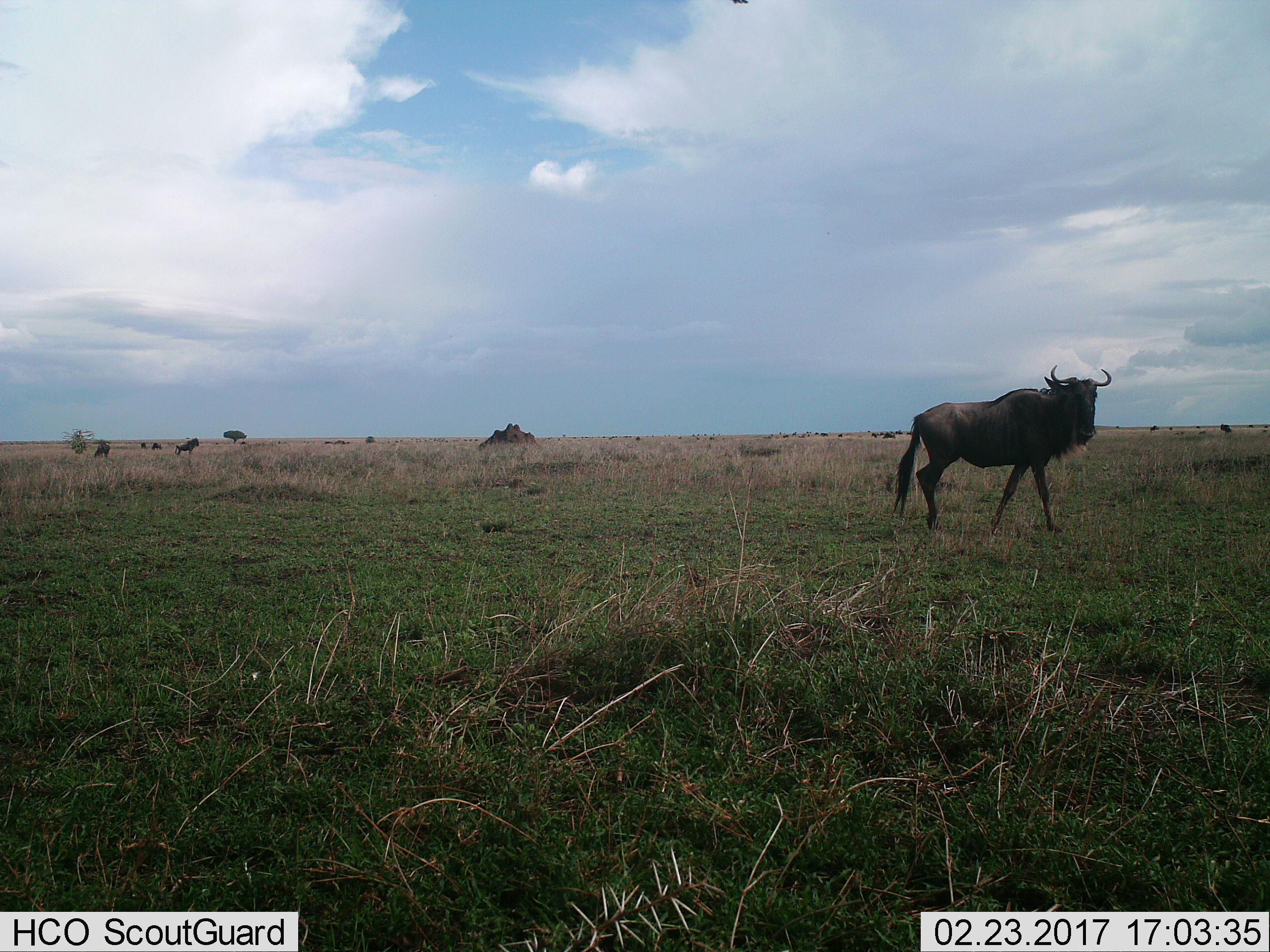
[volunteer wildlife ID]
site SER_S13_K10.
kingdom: Animalia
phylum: Chordata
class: Mammalia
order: Artiodactyla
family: Bovidae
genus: Connochaetes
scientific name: Connochaetes taurinus taurinus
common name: blue wildebeest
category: wildebeestblue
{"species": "wildebeestblue (blue wildebeest) (Connochaetes taurinus taurinus)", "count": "11-50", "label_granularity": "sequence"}